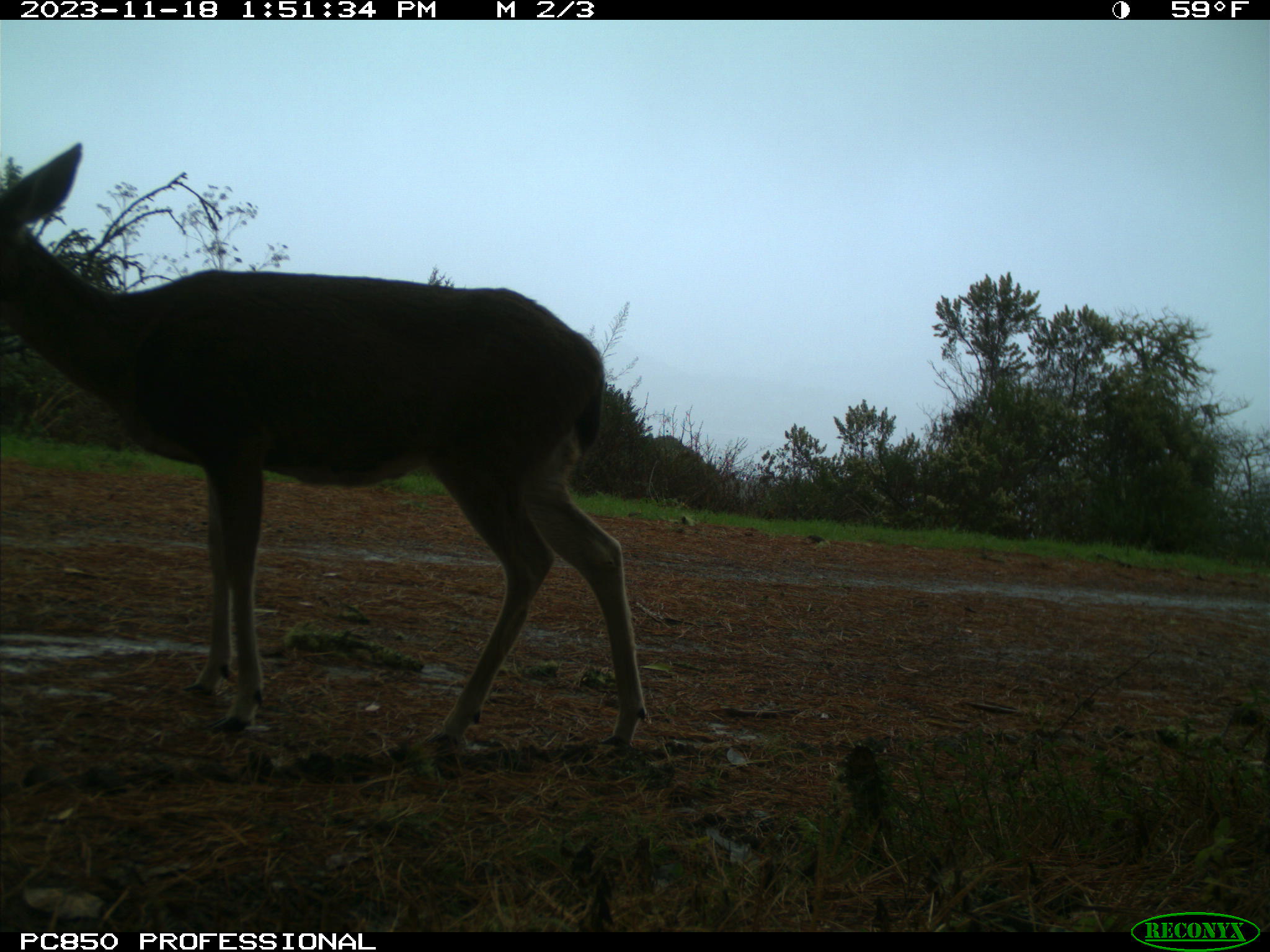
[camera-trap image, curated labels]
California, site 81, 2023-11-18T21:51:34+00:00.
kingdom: Animalia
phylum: Chordata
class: Mammalia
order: Artiodactyla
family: Cervidae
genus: Odocoileus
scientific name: Odocoileus hemionus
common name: mule deer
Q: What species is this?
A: Mule deer (Odocoileus hemionus).